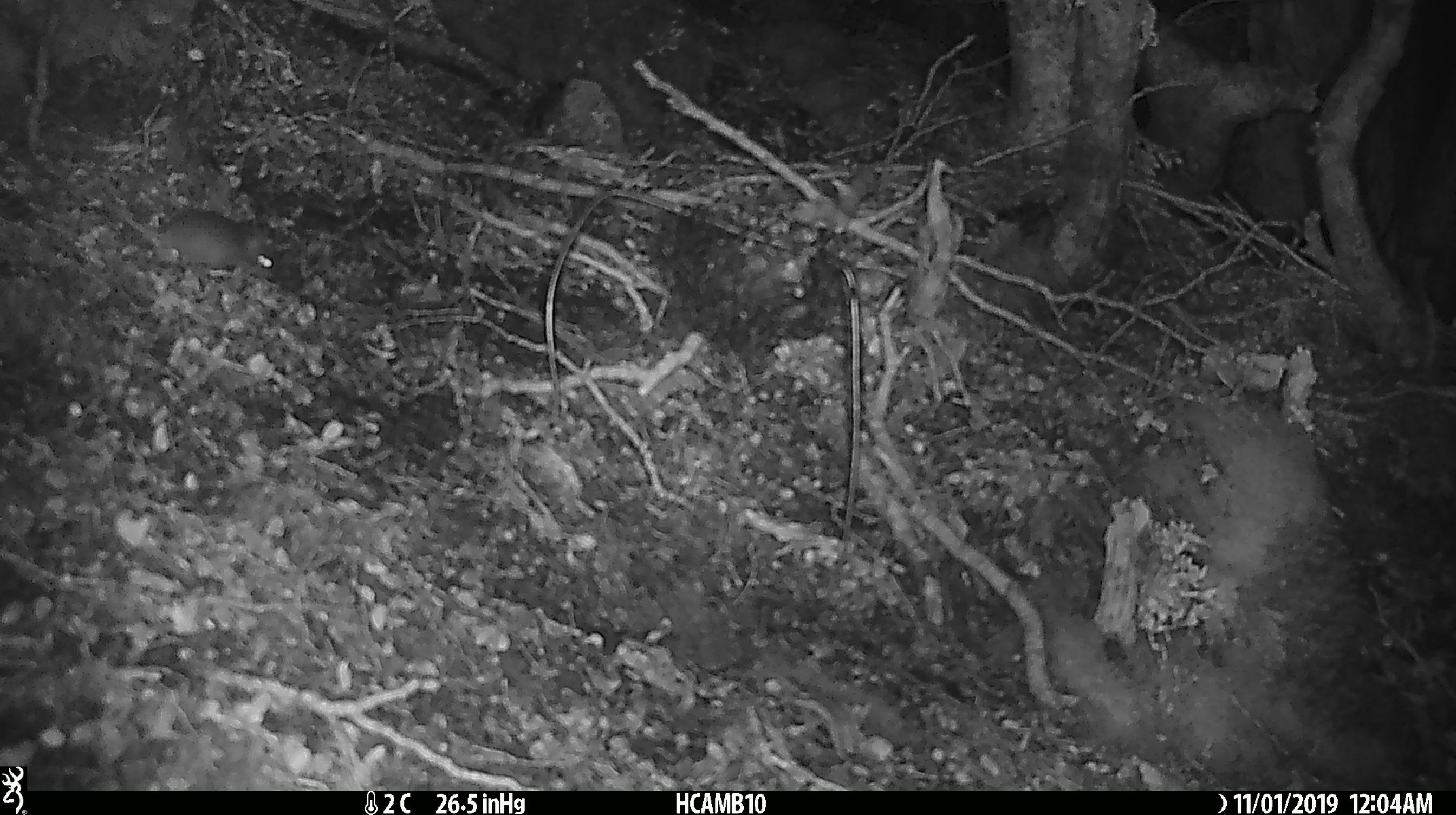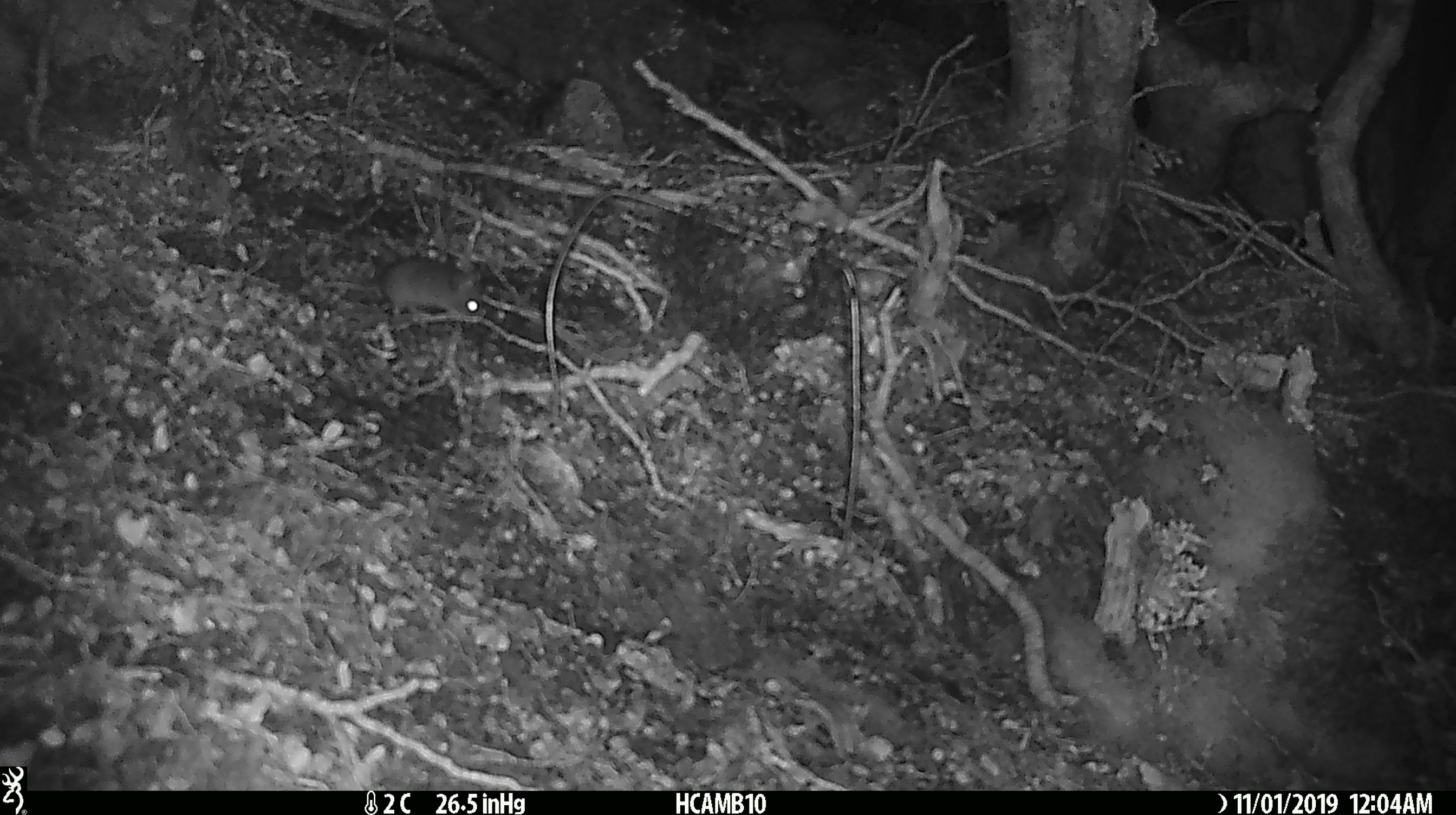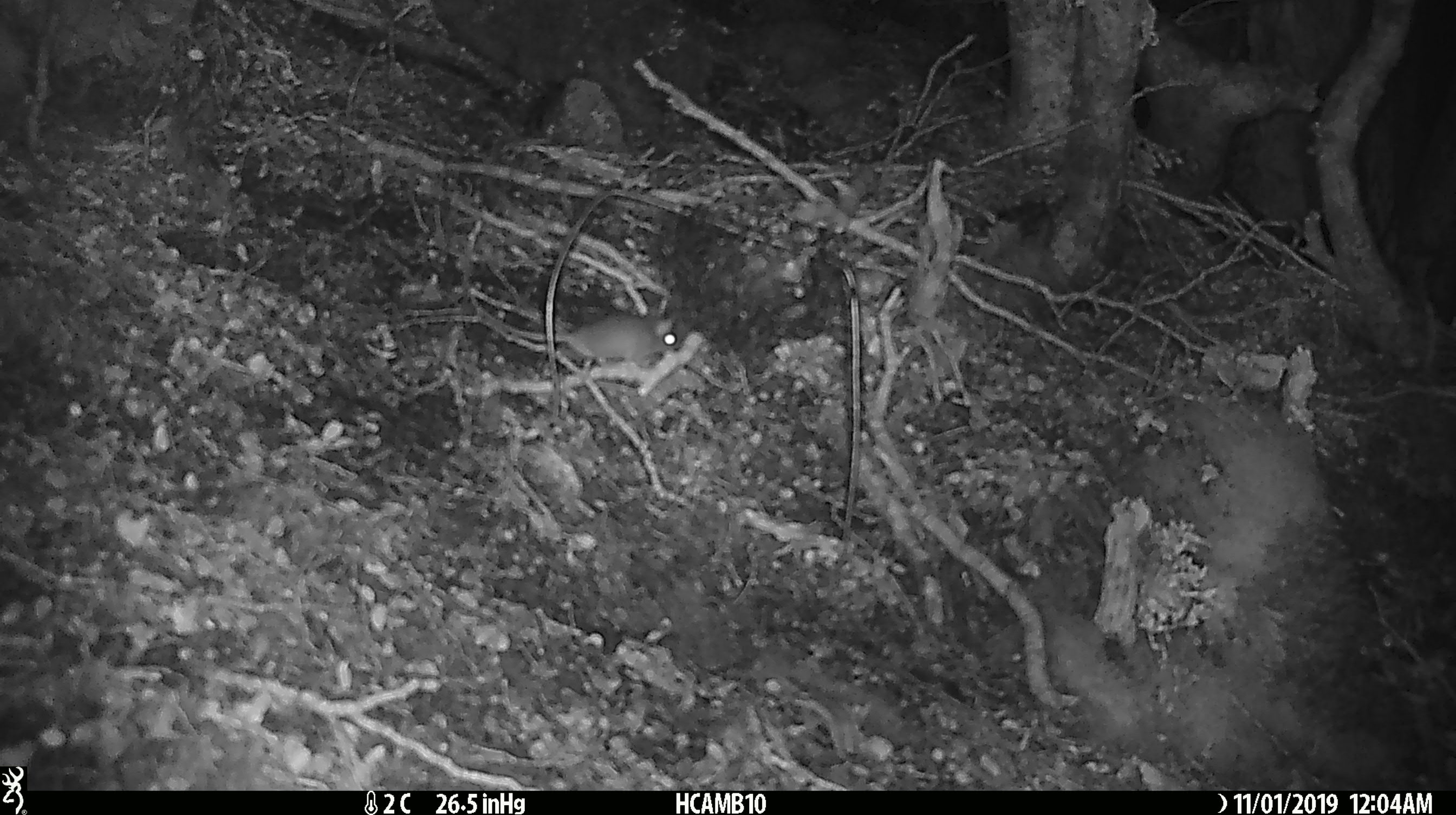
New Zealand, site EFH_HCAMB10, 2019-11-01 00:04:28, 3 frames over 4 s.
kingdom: Animalia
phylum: Chordata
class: Mammalia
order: Rodentia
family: Muridae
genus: Mus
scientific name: Mus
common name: mouse